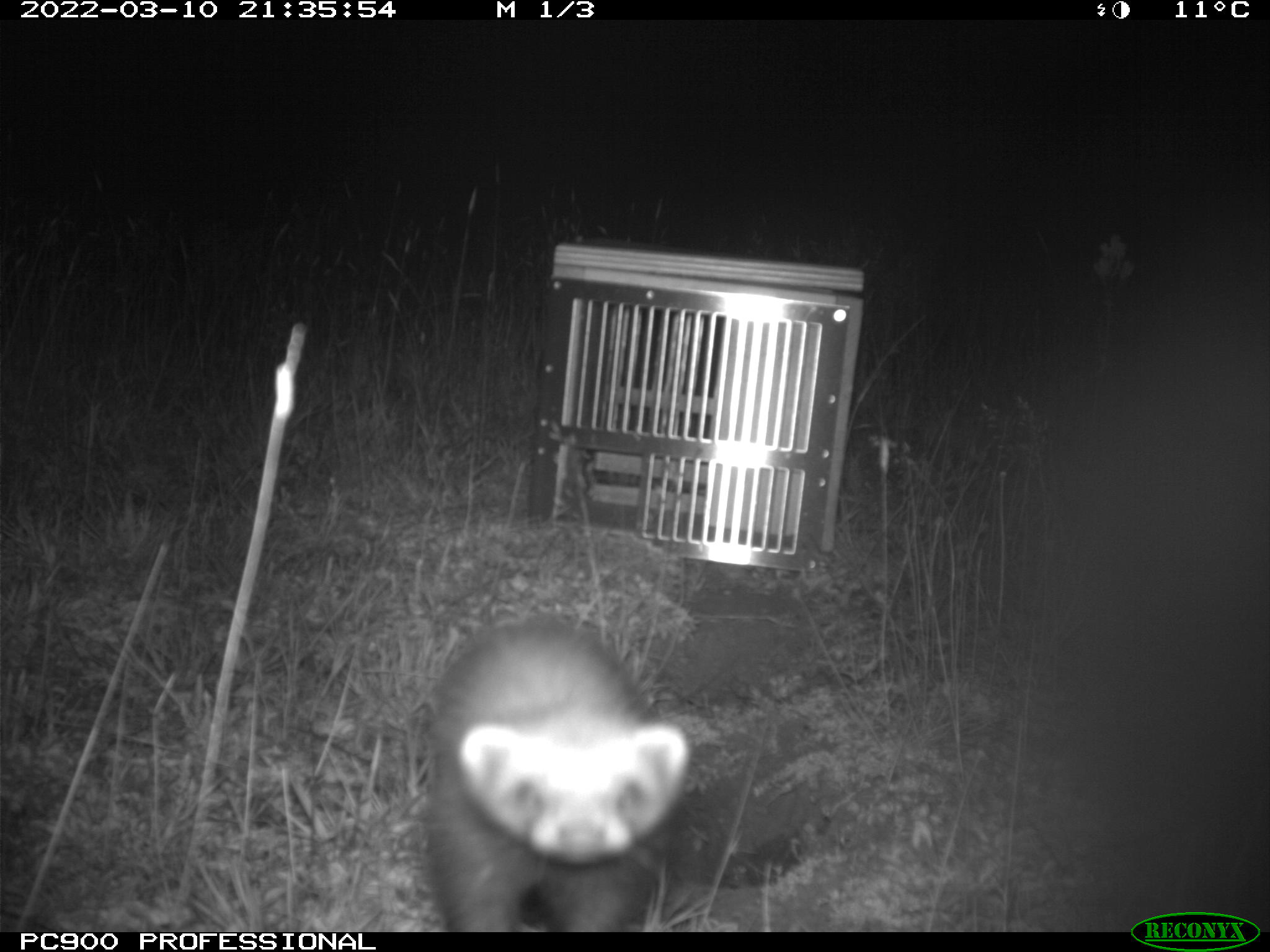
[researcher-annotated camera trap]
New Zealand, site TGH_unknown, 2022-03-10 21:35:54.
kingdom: Animalia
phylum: Chordata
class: Mammalia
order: Carnivora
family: Mustelidae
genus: Mustela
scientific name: Mustela furo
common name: ferret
Ferret (Mustela furo).